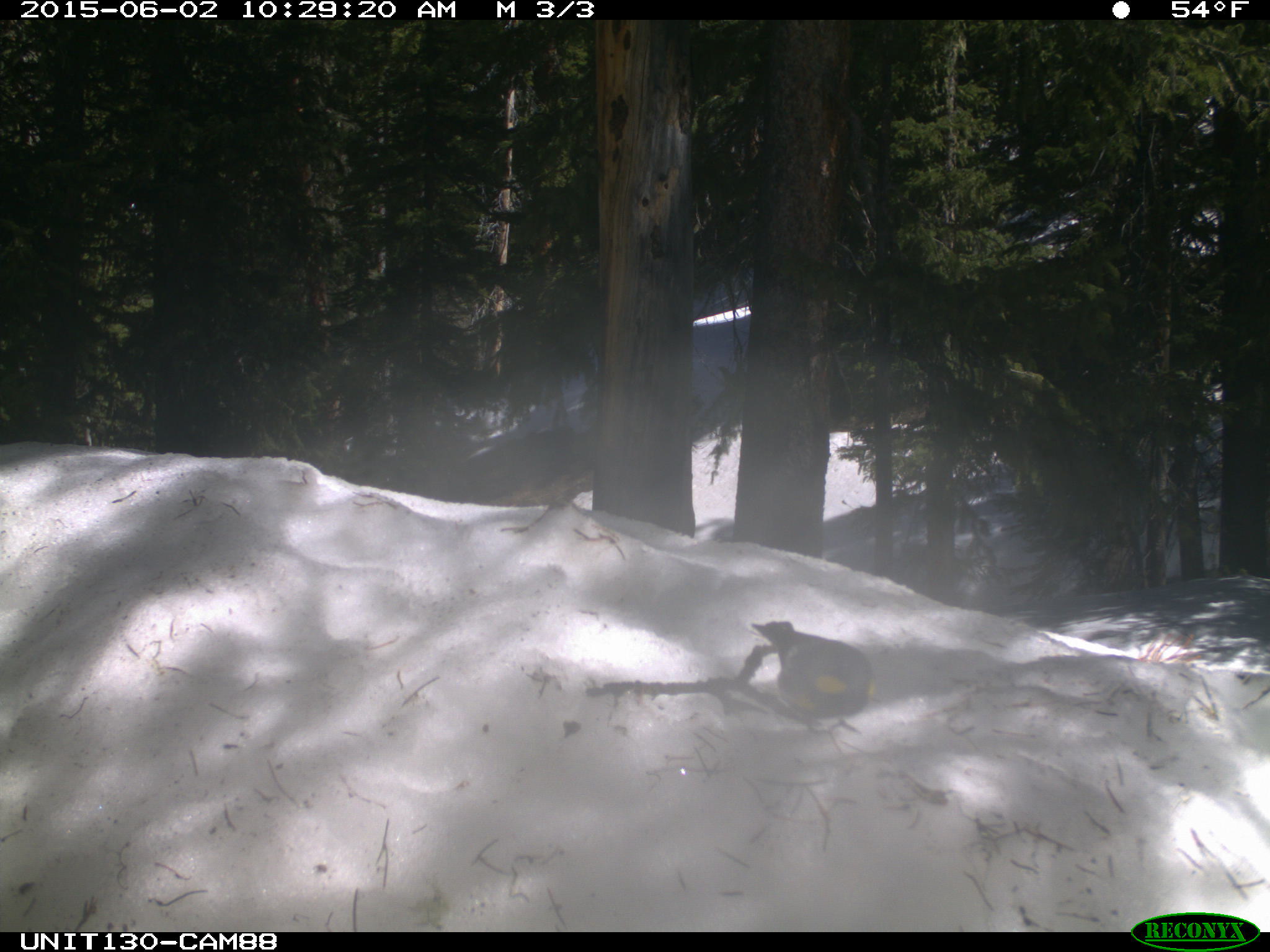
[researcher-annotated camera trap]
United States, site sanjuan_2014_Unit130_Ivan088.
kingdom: Animalia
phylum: Chordata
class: Aves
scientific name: Aves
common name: birds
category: unidentified bird